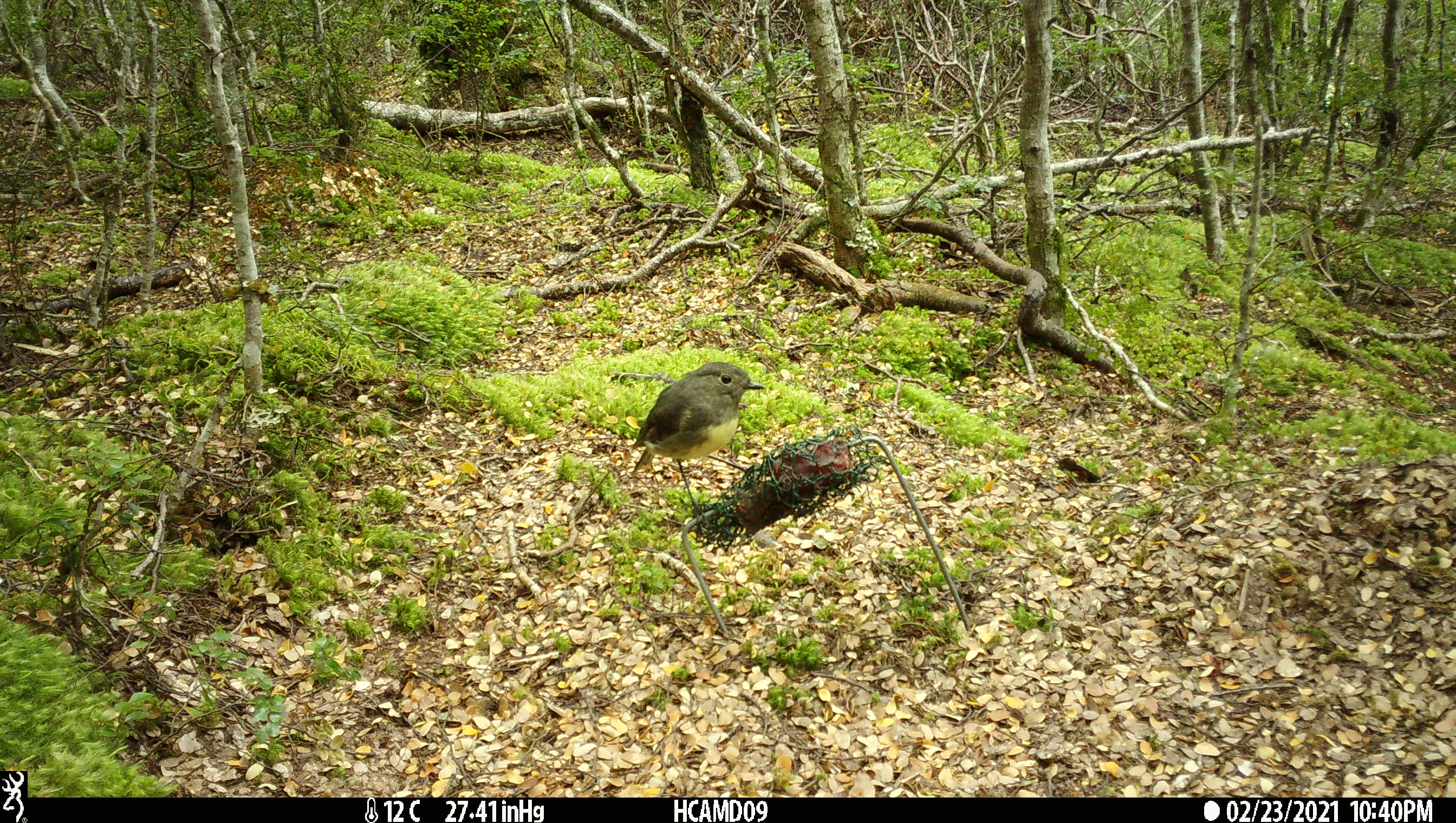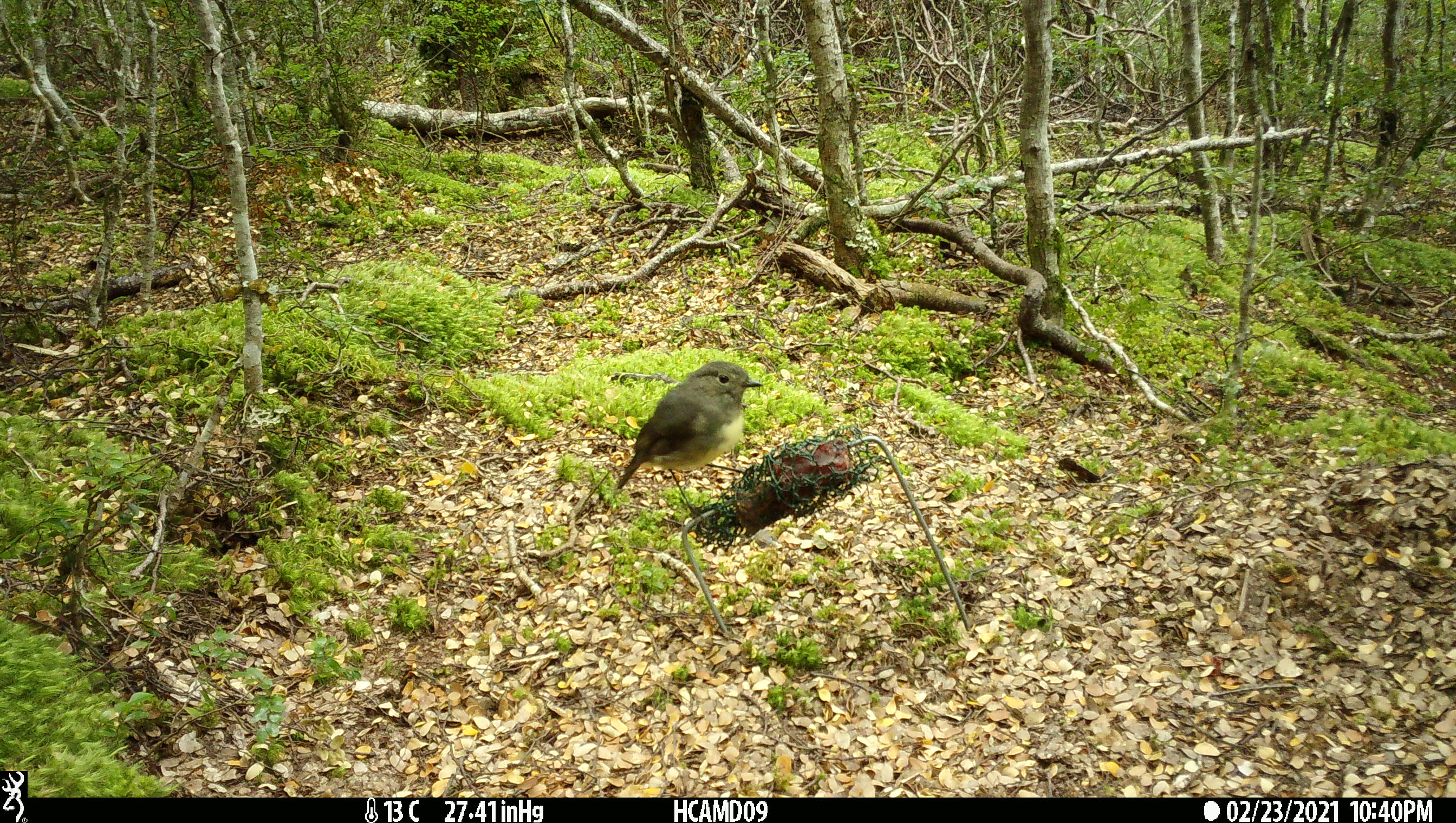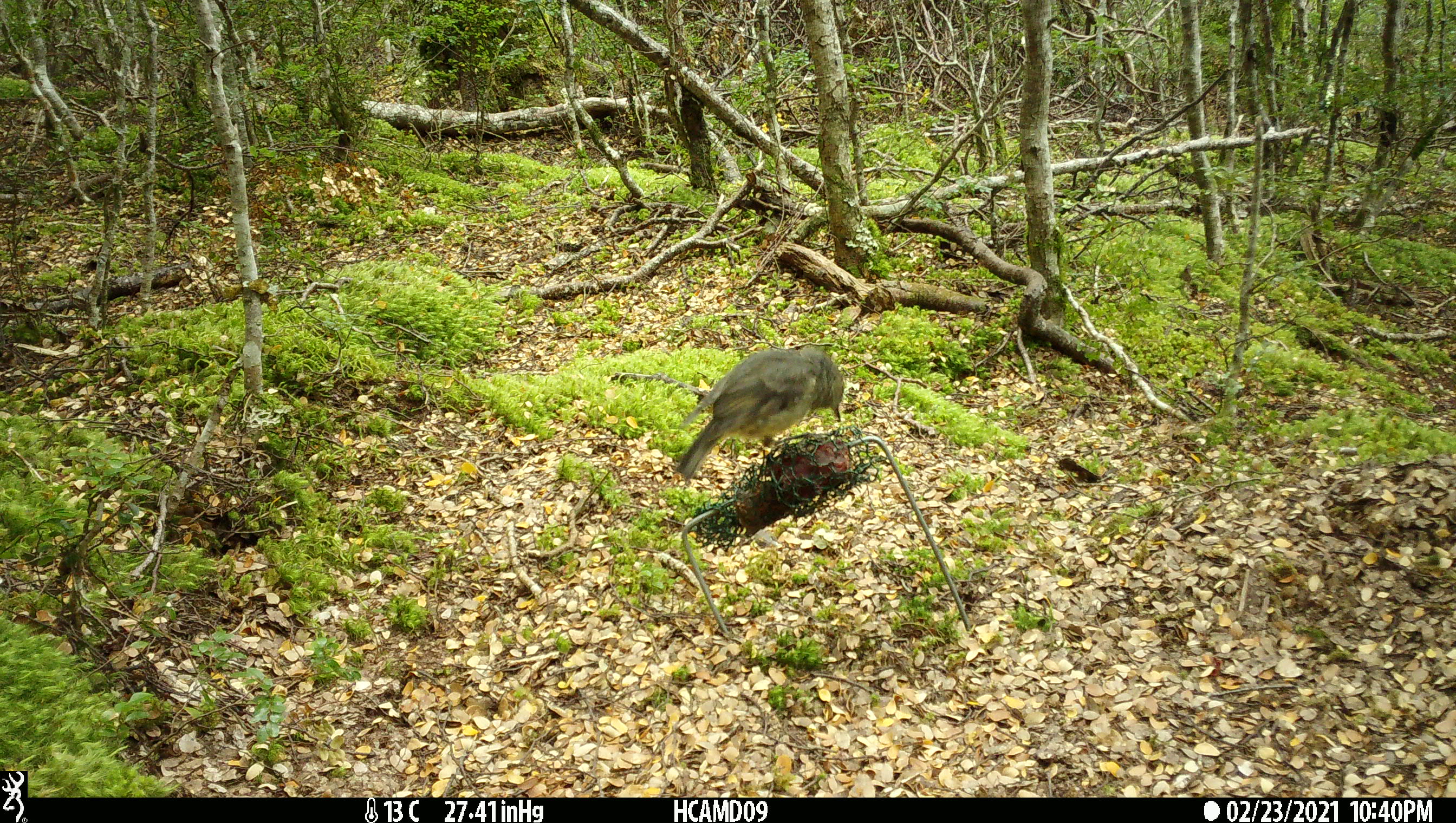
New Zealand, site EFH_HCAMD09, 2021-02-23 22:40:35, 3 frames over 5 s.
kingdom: Animalia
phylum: Chordata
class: Aves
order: Passeriformes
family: Petroicidae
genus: Petroica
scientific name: Petroica australis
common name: new zealand robin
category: robin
Robin (new zealand robin) (Petroica australis).